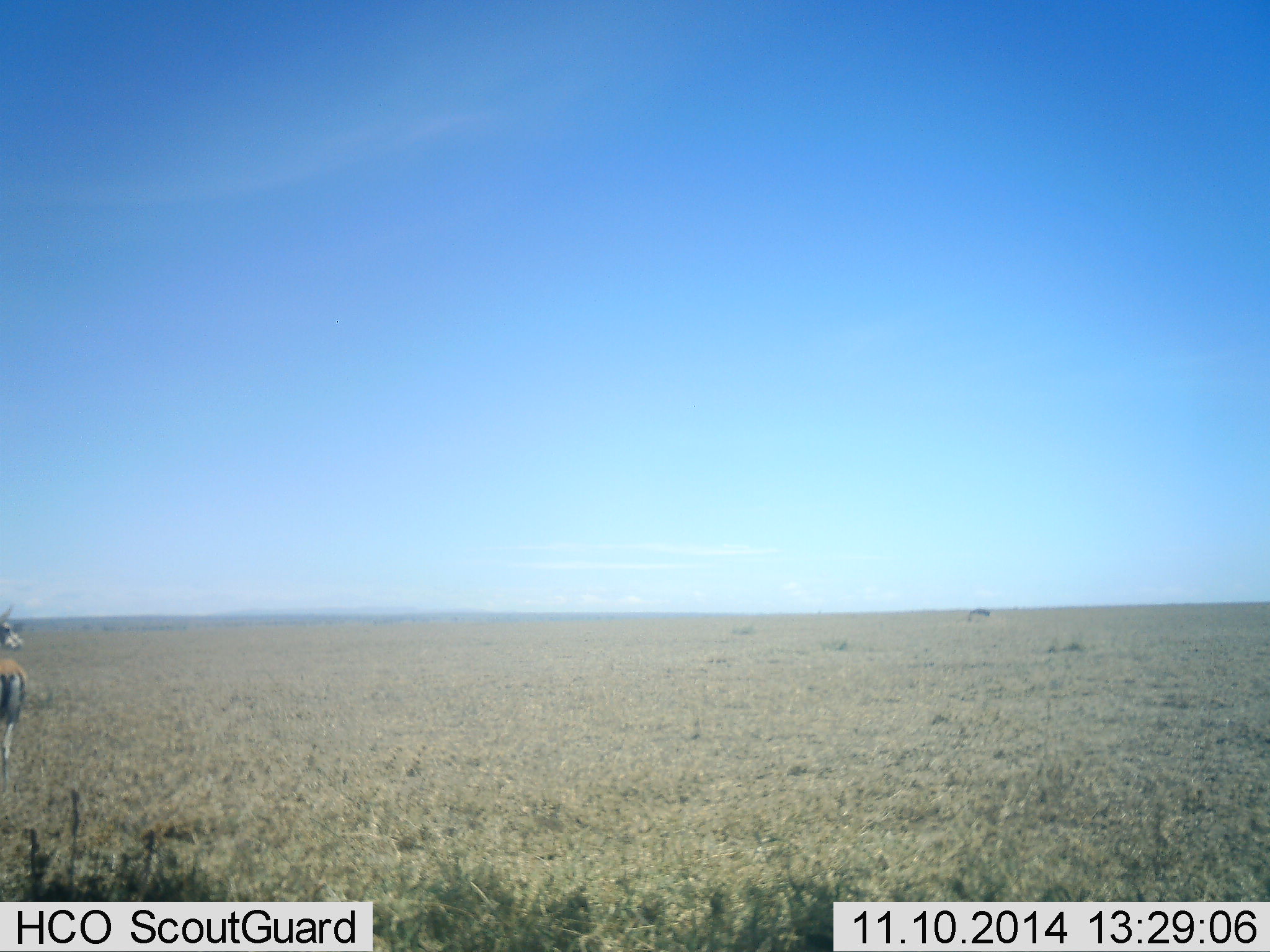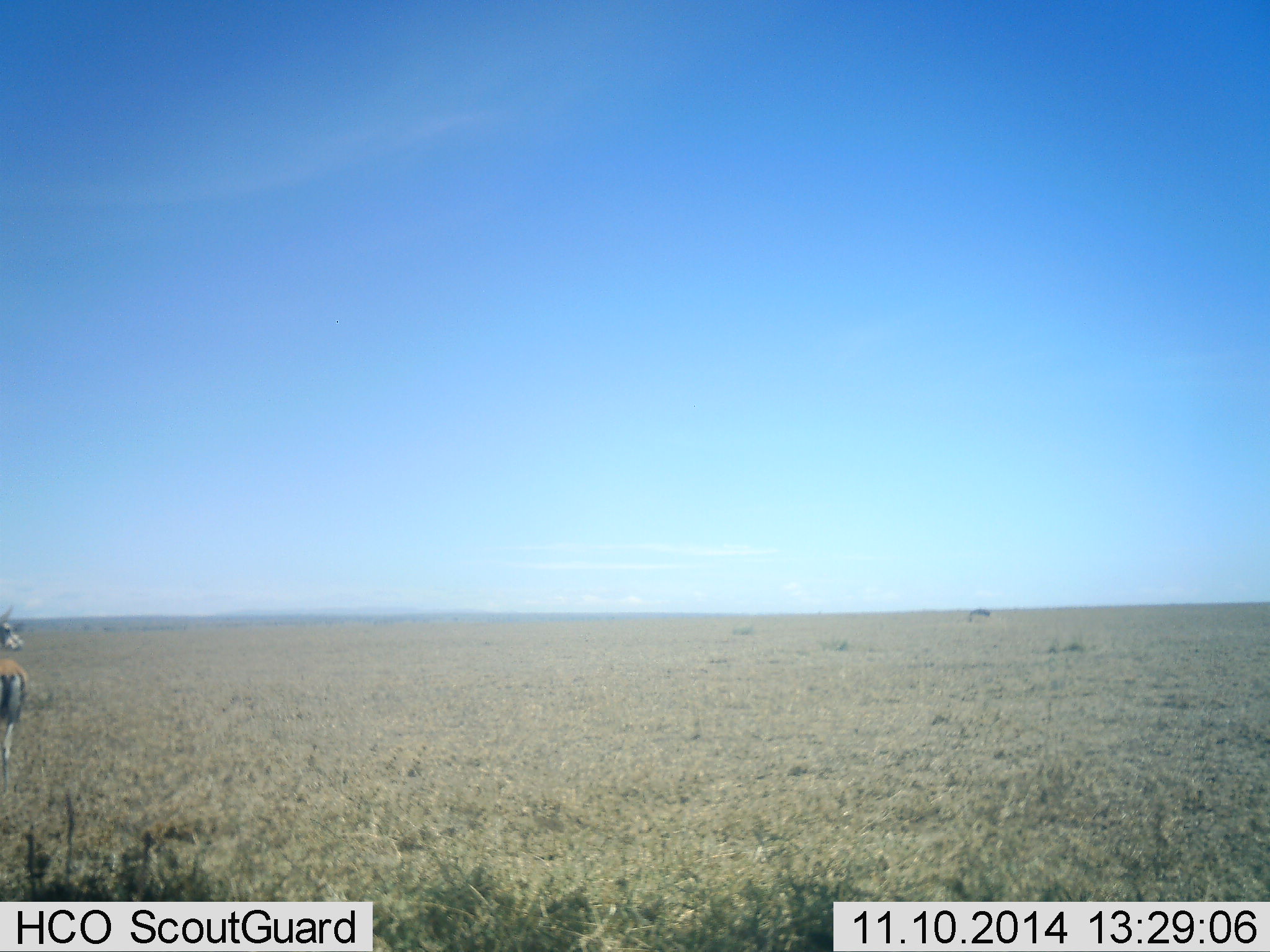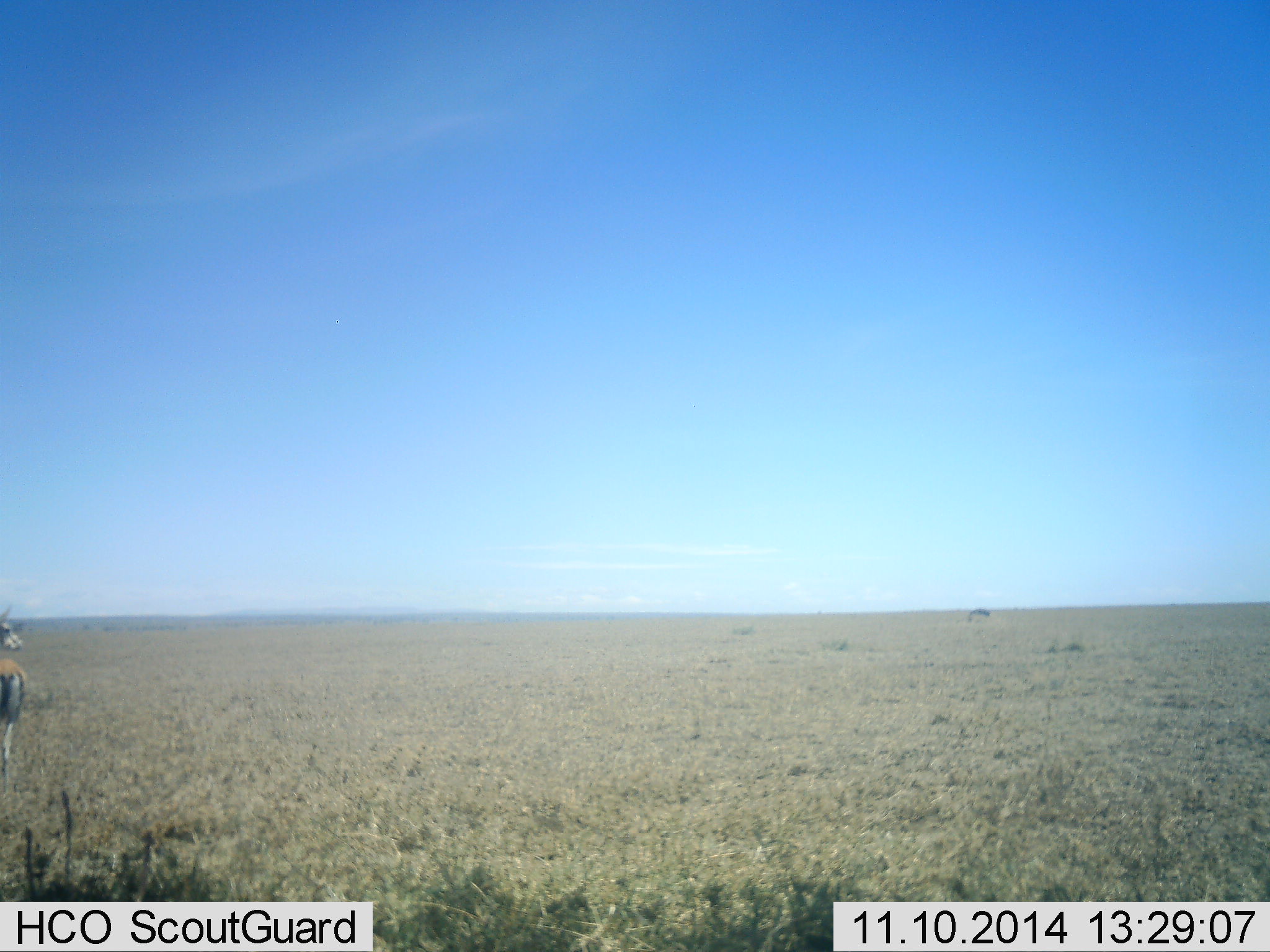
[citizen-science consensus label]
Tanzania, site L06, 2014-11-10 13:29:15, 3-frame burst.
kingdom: Animalia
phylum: Chordata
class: Mammalia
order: Artiodactyla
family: Bovidae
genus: Eudorcas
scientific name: Eudorcas thomsonii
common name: thomson's gazelle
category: gazellethomsons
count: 1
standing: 100%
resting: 0%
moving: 0%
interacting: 0%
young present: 0%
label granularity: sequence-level